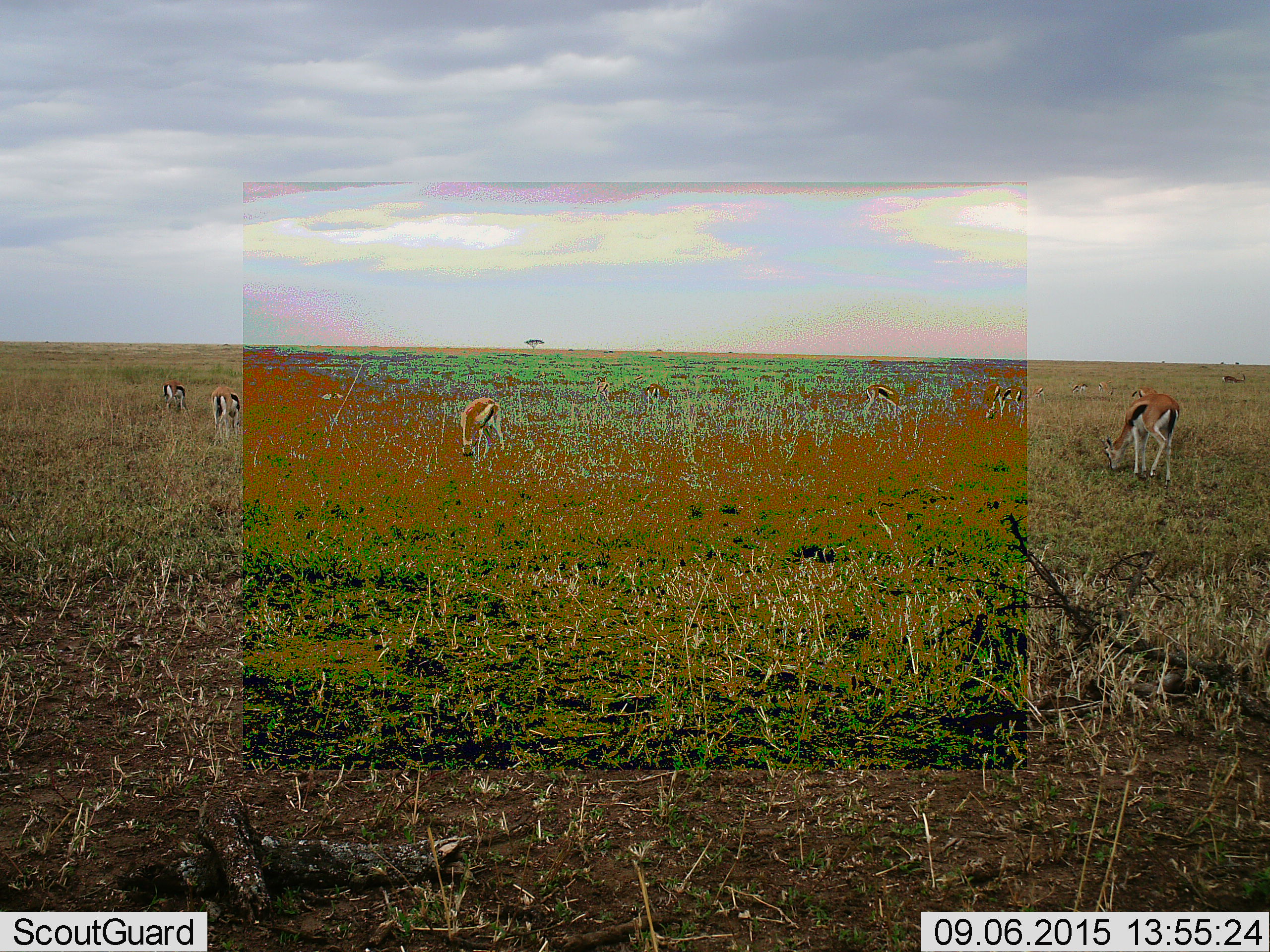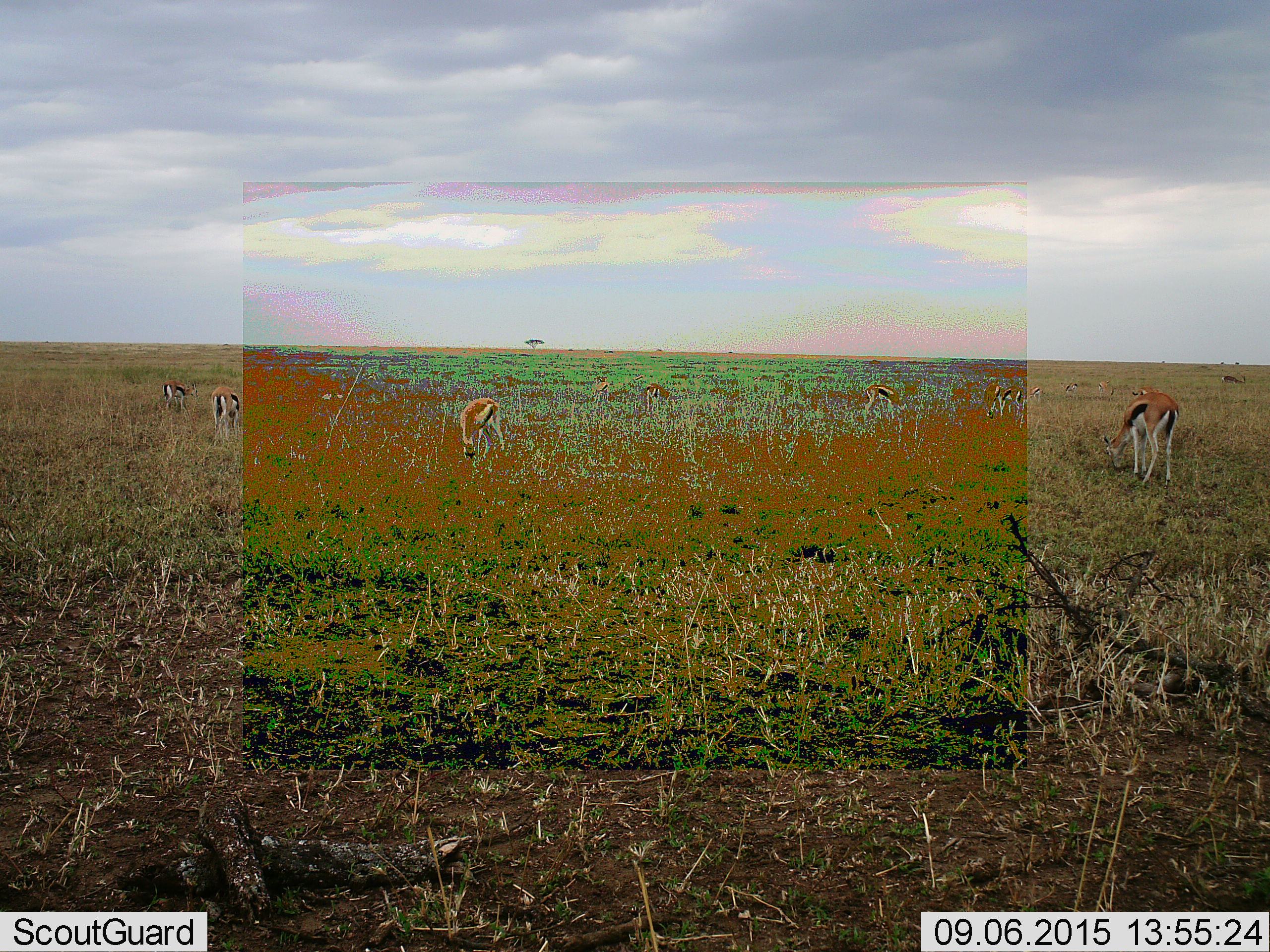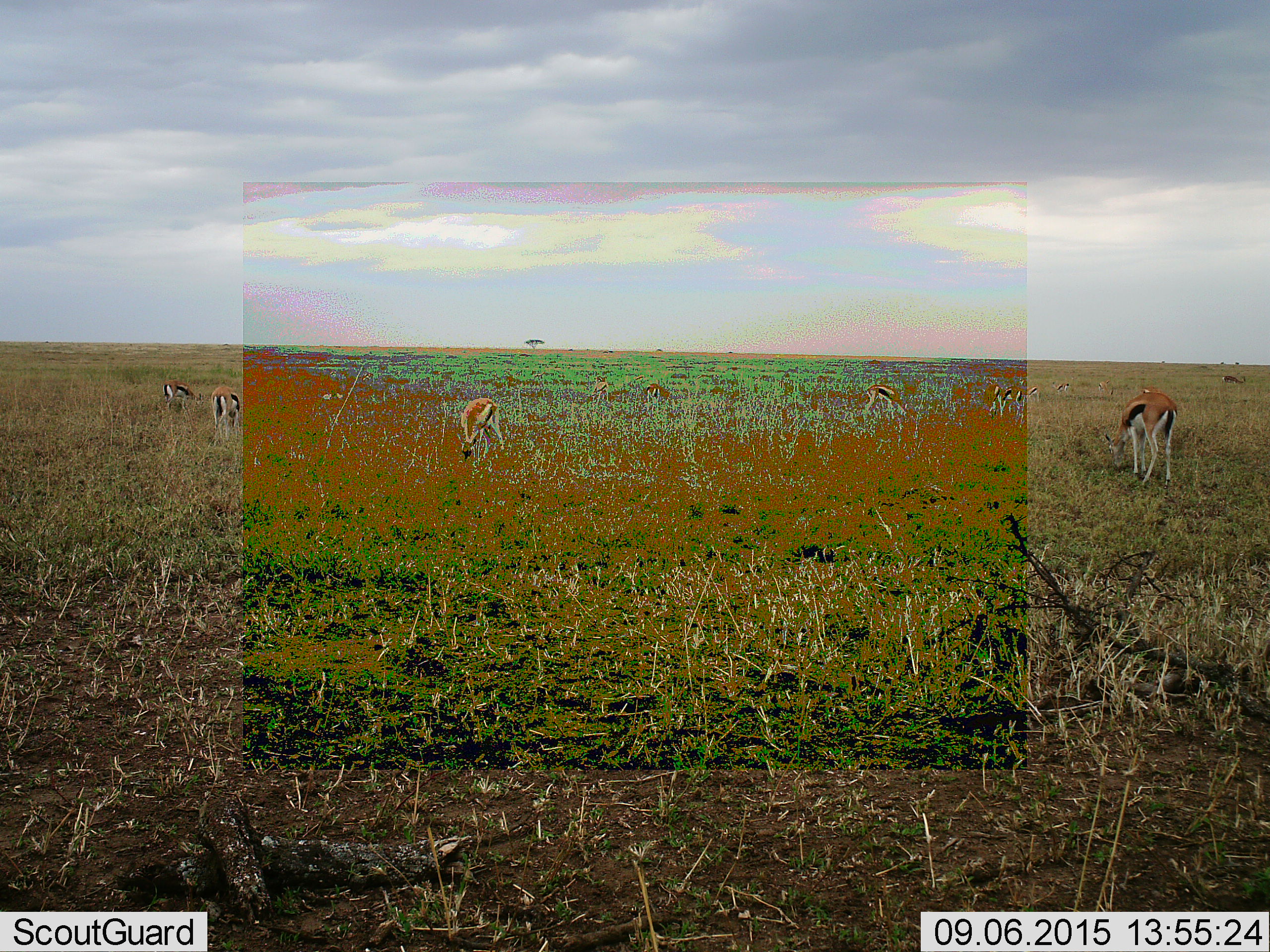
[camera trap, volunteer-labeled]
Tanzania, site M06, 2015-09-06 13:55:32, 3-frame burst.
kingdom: Animalia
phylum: Chordata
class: Mammalia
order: Artiodactyla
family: Bovidae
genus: Eudorcas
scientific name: Eudorcas thomsonii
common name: thomson's gazelle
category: gazellethomsons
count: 11-50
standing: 30%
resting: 20%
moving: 10%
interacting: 10%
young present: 0%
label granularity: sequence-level